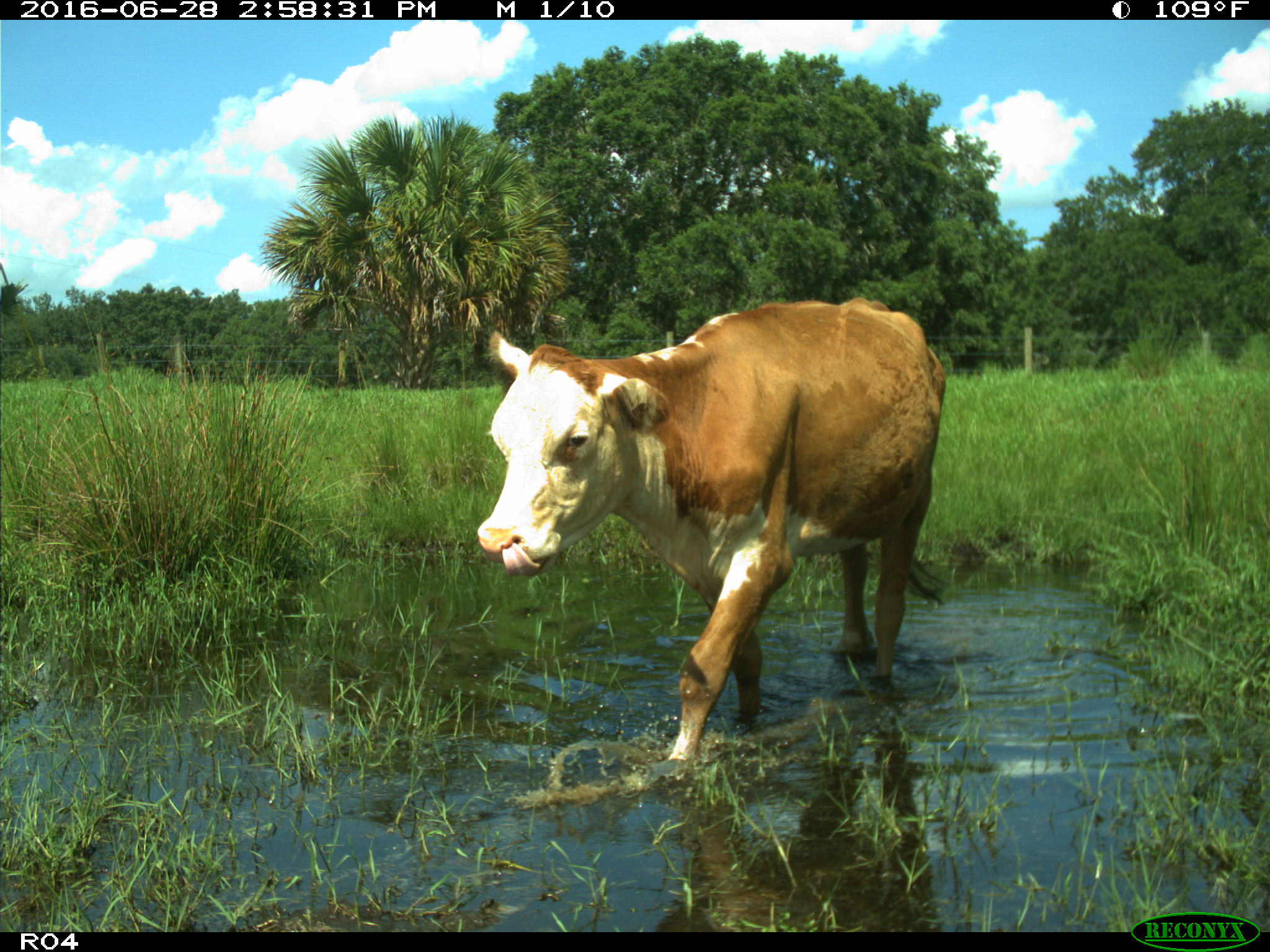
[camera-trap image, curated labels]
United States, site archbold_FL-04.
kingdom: Animalia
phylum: Chordata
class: Mammalia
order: Artiodactyla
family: Bovidae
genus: Bos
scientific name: Bos taurus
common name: domestic cow